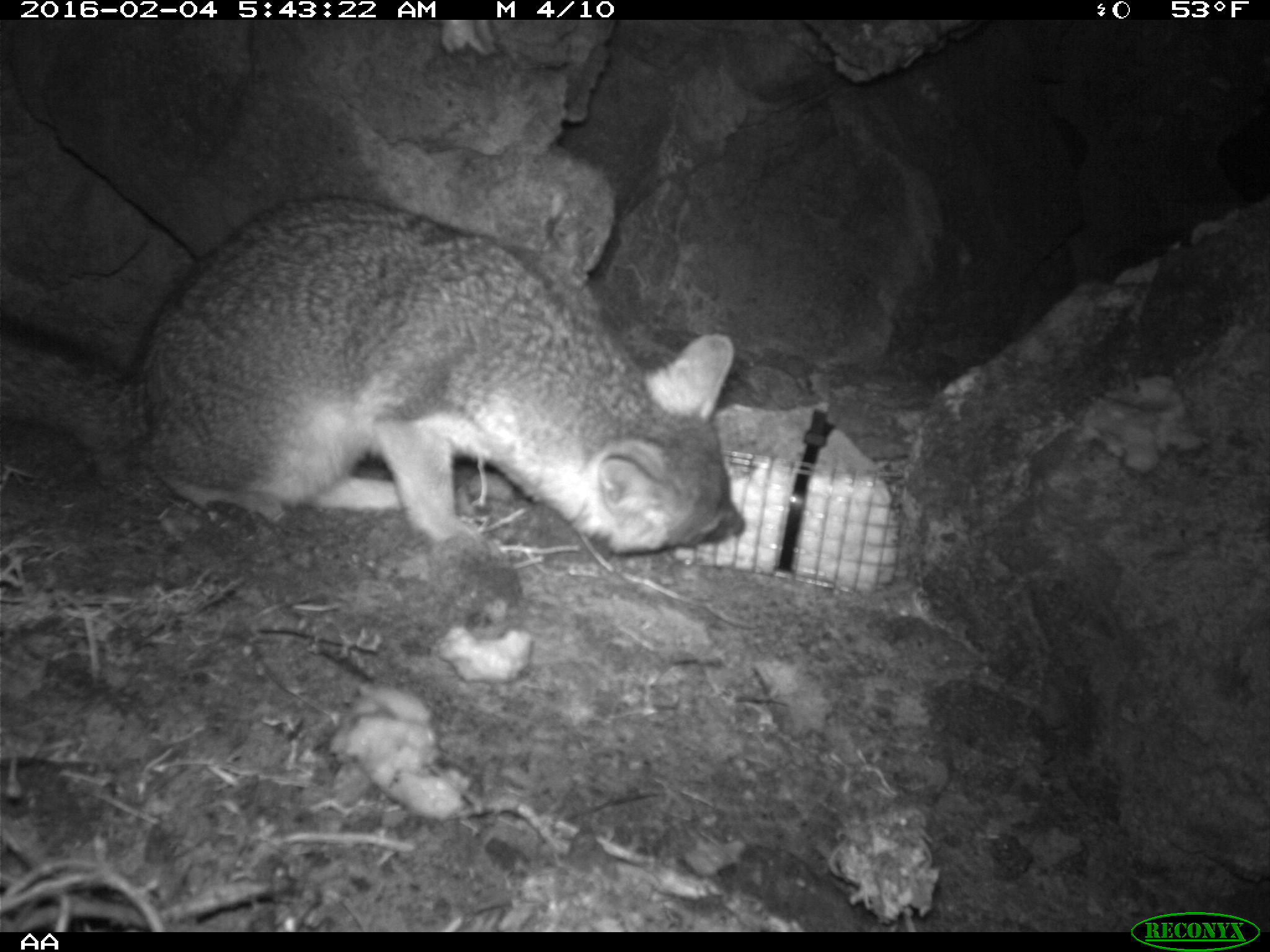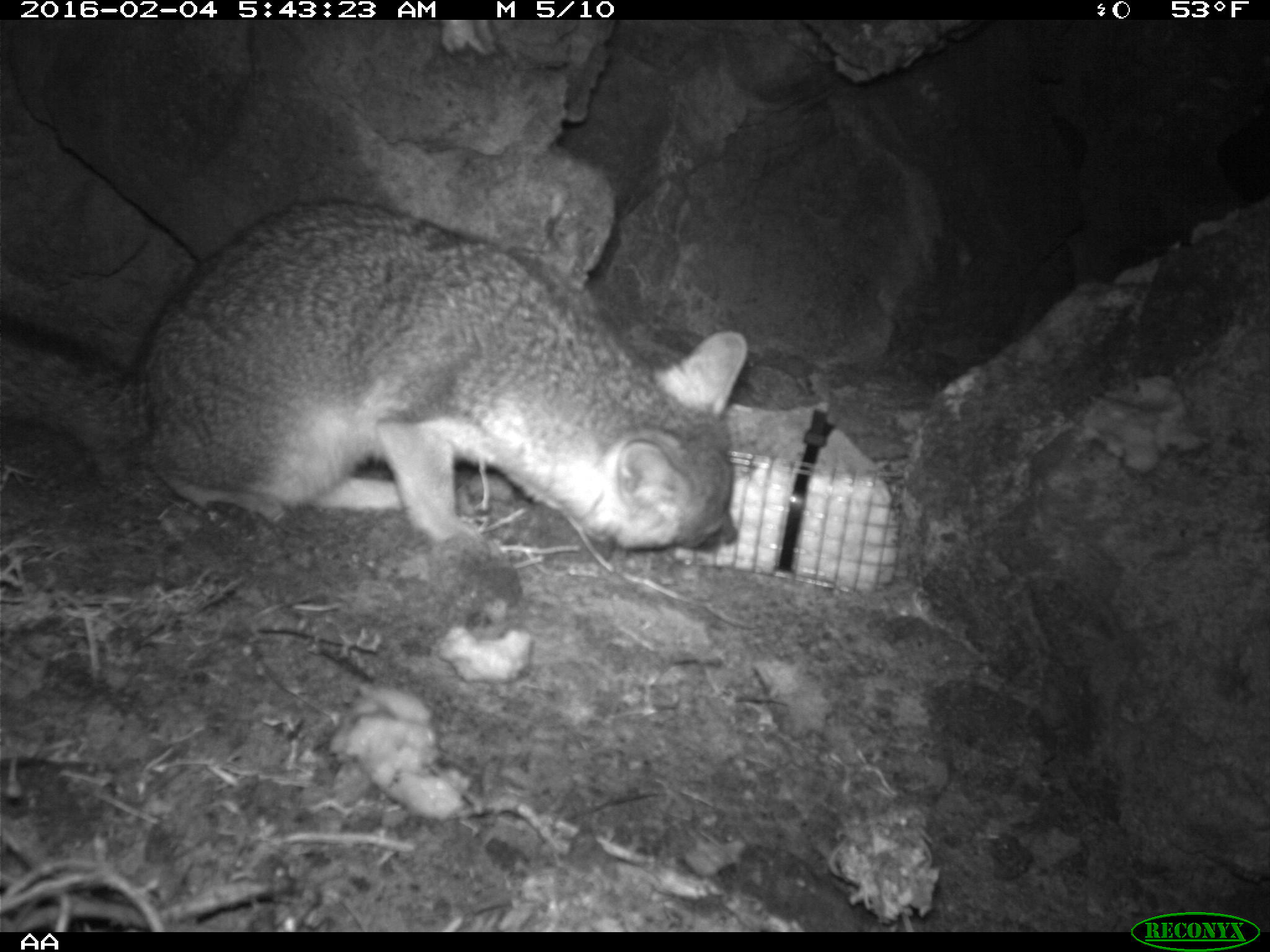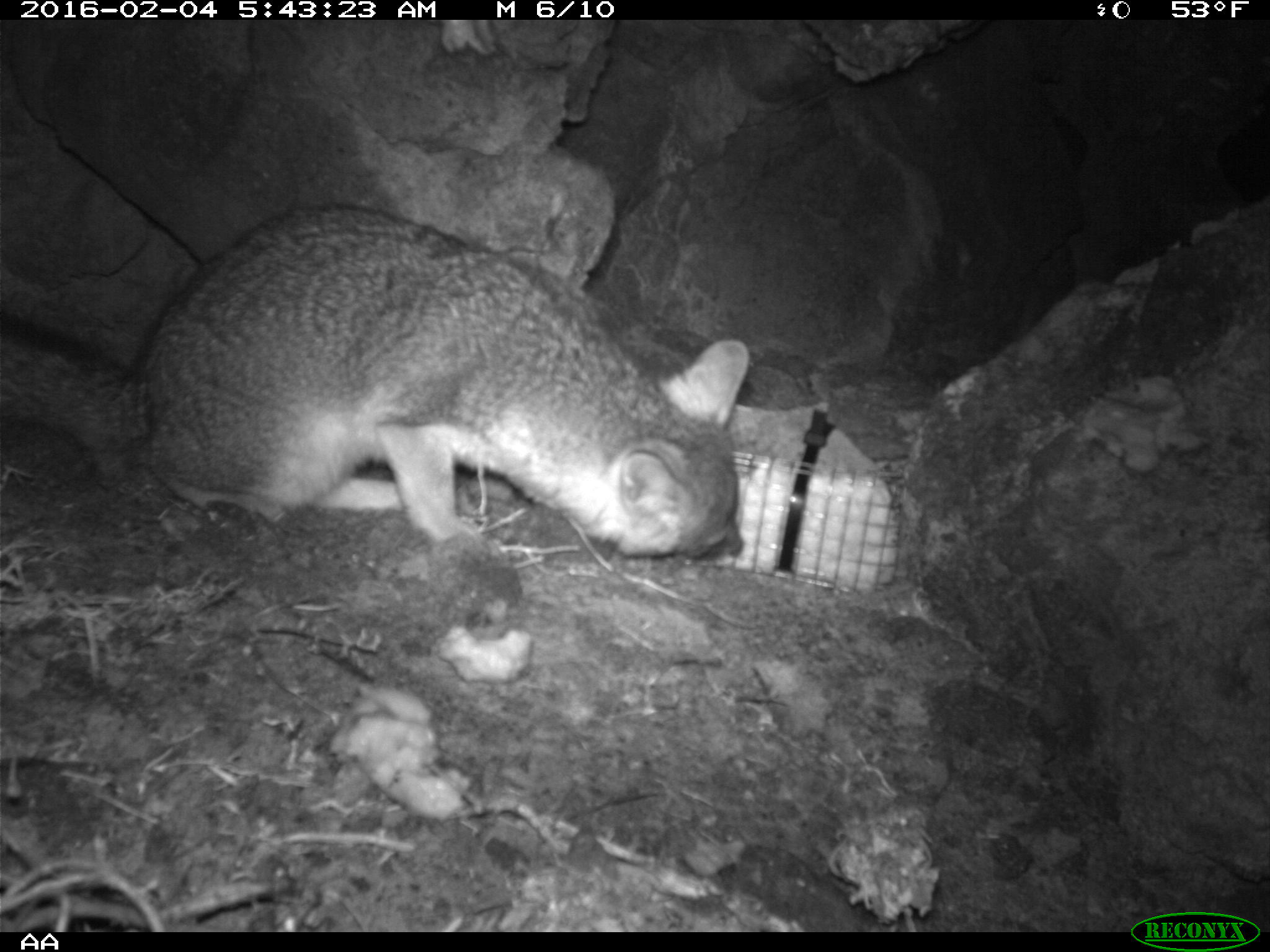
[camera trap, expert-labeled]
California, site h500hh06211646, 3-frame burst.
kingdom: Animalia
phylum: Chordata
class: Mammalia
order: Carnivora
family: Canidae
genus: Urocyon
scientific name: Urocyon littoralis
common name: island fox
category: fox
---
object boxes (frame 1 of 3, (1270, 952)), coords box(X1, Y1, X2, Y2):
fox: box(0, 194, 745, 555)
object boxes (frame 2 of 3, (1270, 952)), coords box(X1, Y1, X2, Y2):
fox: box(0, 197, 747, 554)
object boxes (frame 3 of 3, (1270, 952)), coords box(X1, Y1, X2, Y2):
fox: box(0, 203, 750, 566)